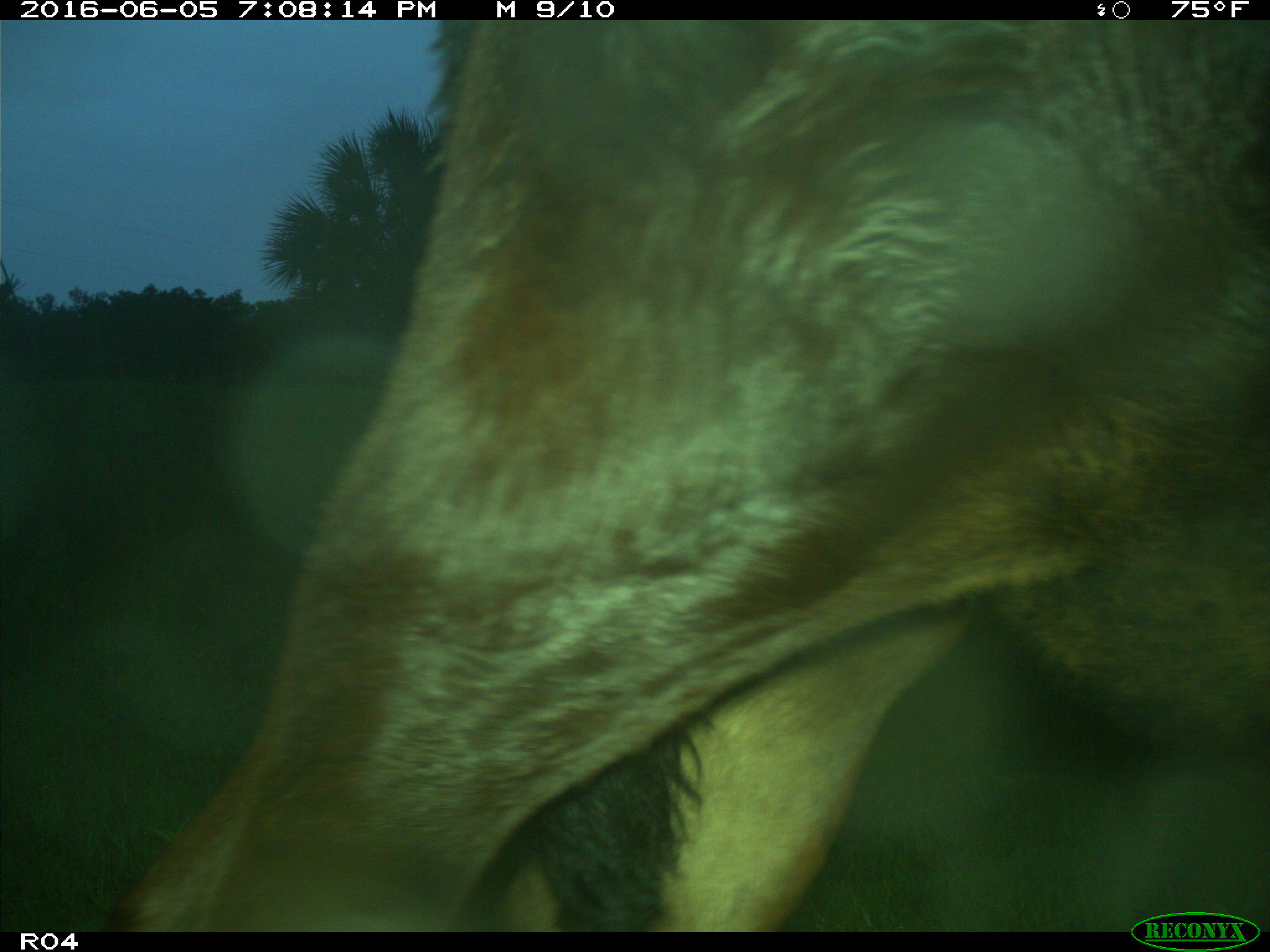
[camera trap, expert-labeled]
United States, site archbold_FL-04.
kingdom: Animalia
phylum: Chordata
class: Mammalia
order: Artiodactyla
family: Bovidae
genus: Bos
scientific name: Bos taurus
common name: domestic cow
Bos taurus (domestic cow).